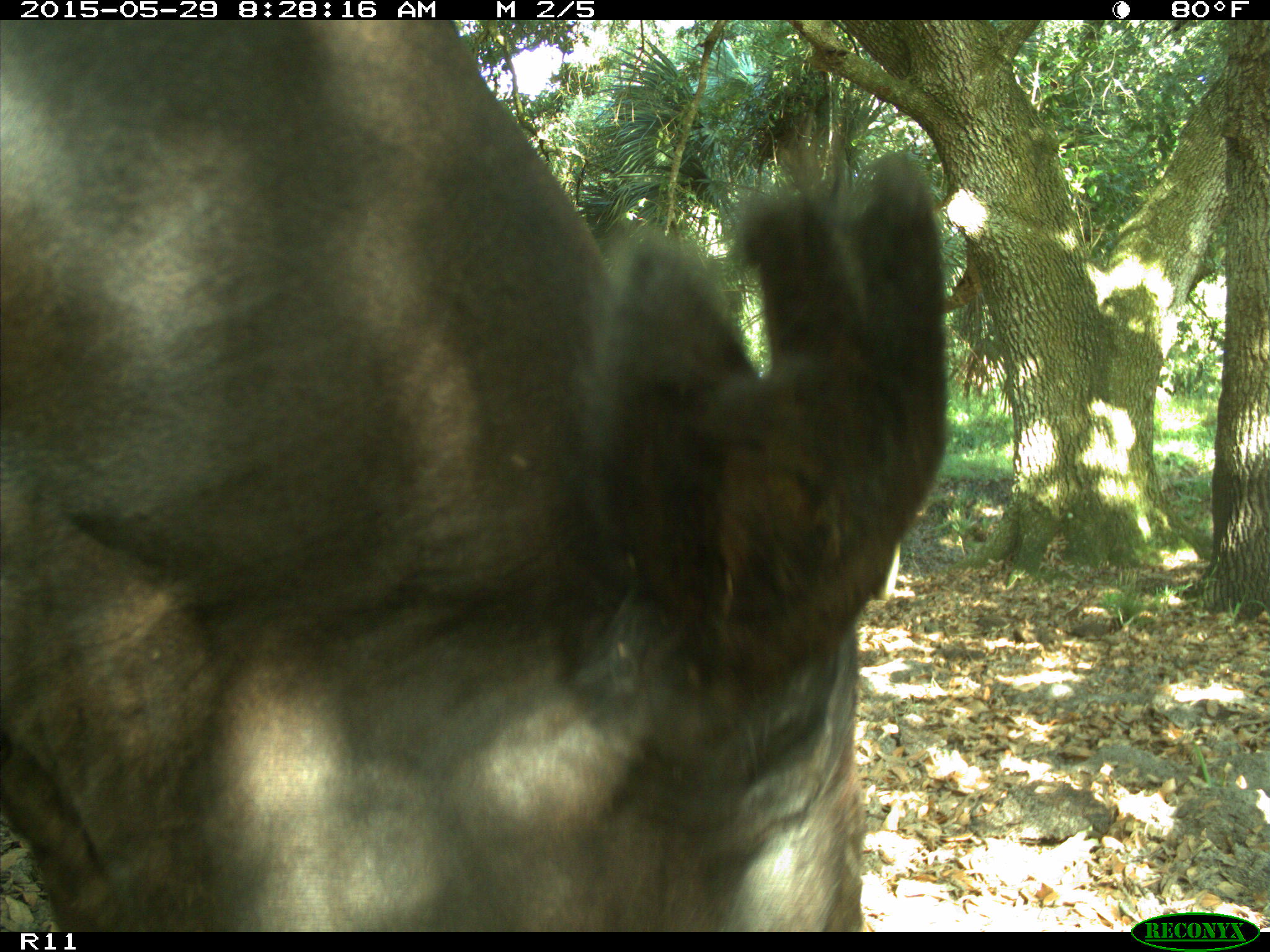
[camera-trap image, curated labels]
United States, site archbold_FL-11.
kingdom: Animalia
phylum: Chordata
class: Mammalia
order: Artiodactyla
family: Bovidae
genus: Bos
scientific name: Bos taurus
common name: domestic cow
Bos taurus (domestic cow).